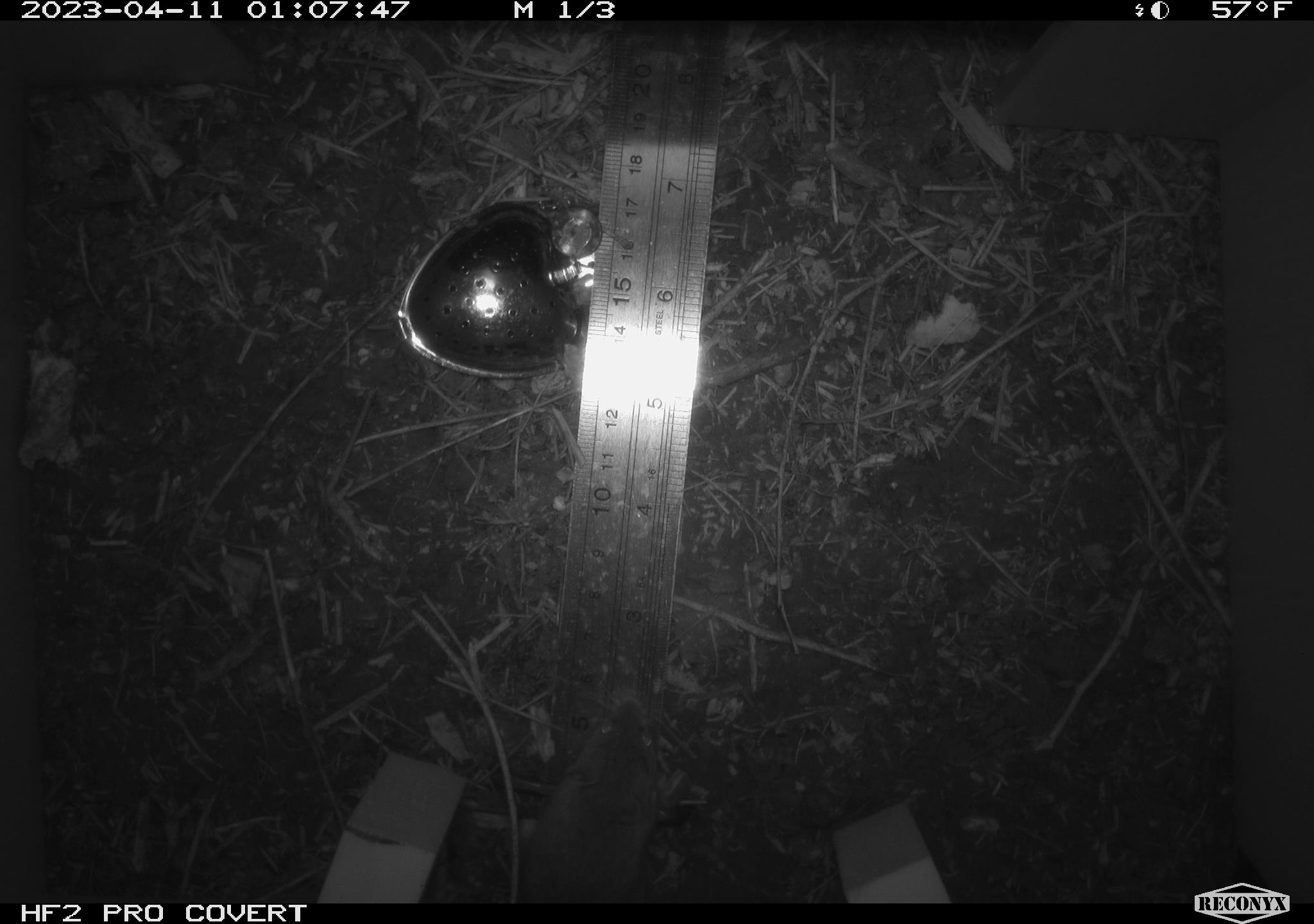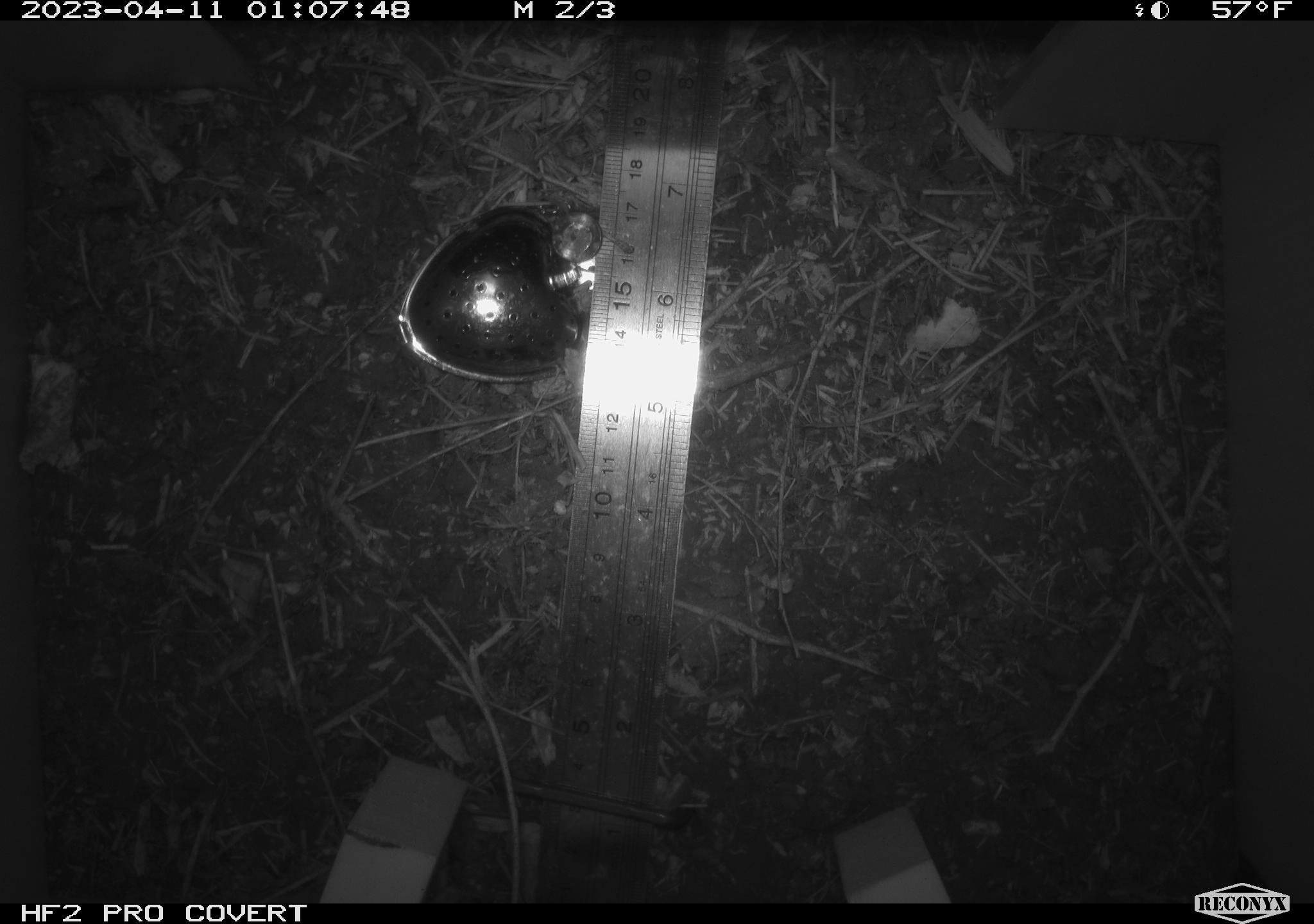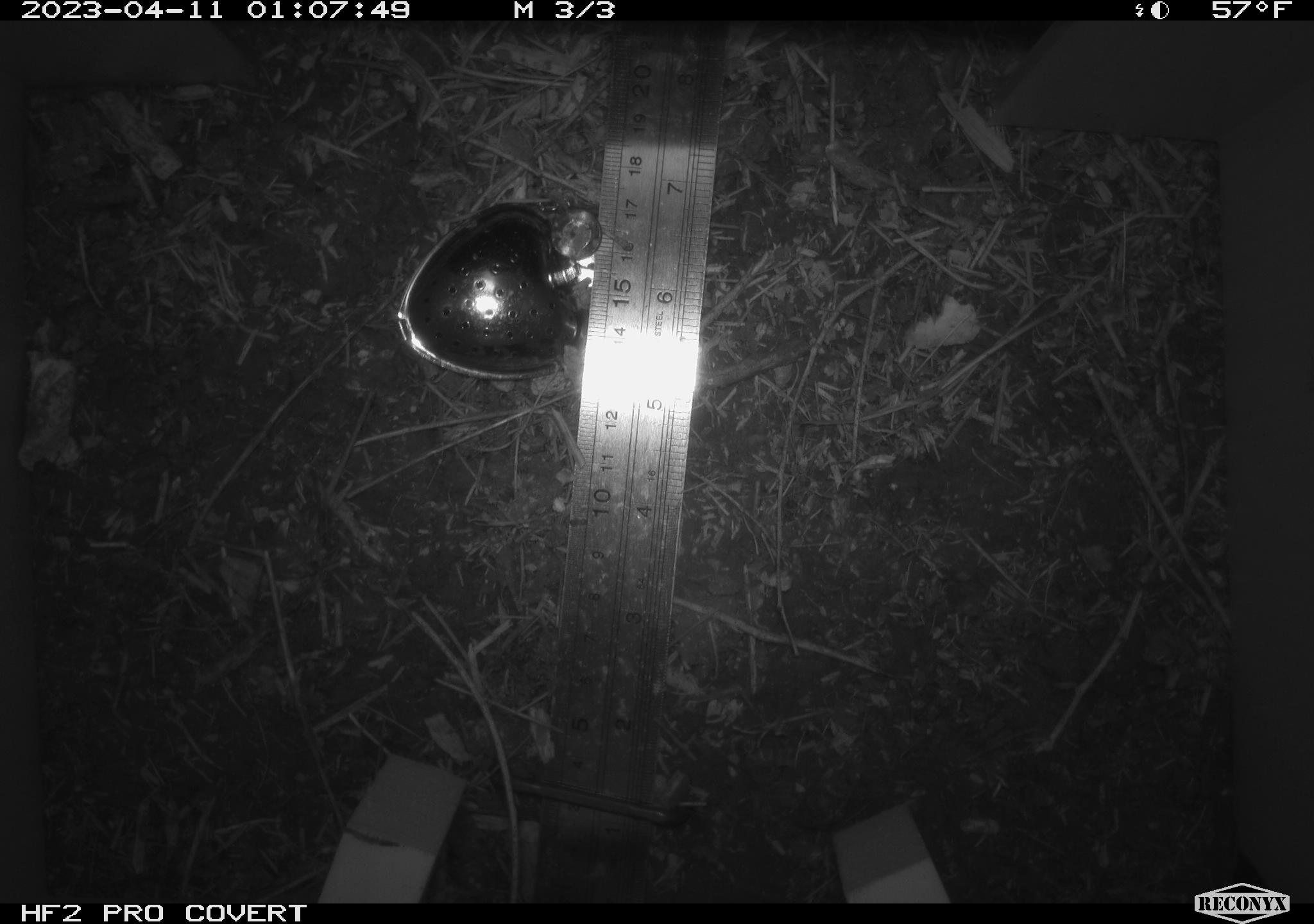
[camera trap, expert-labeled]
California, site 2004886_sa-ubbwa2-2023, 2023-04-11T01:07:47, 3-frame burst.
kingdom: Animalia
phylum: Chordata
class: Mammalia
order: Rodentia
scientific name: Rodentia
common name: mouse species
Mouse species (Rodentia).